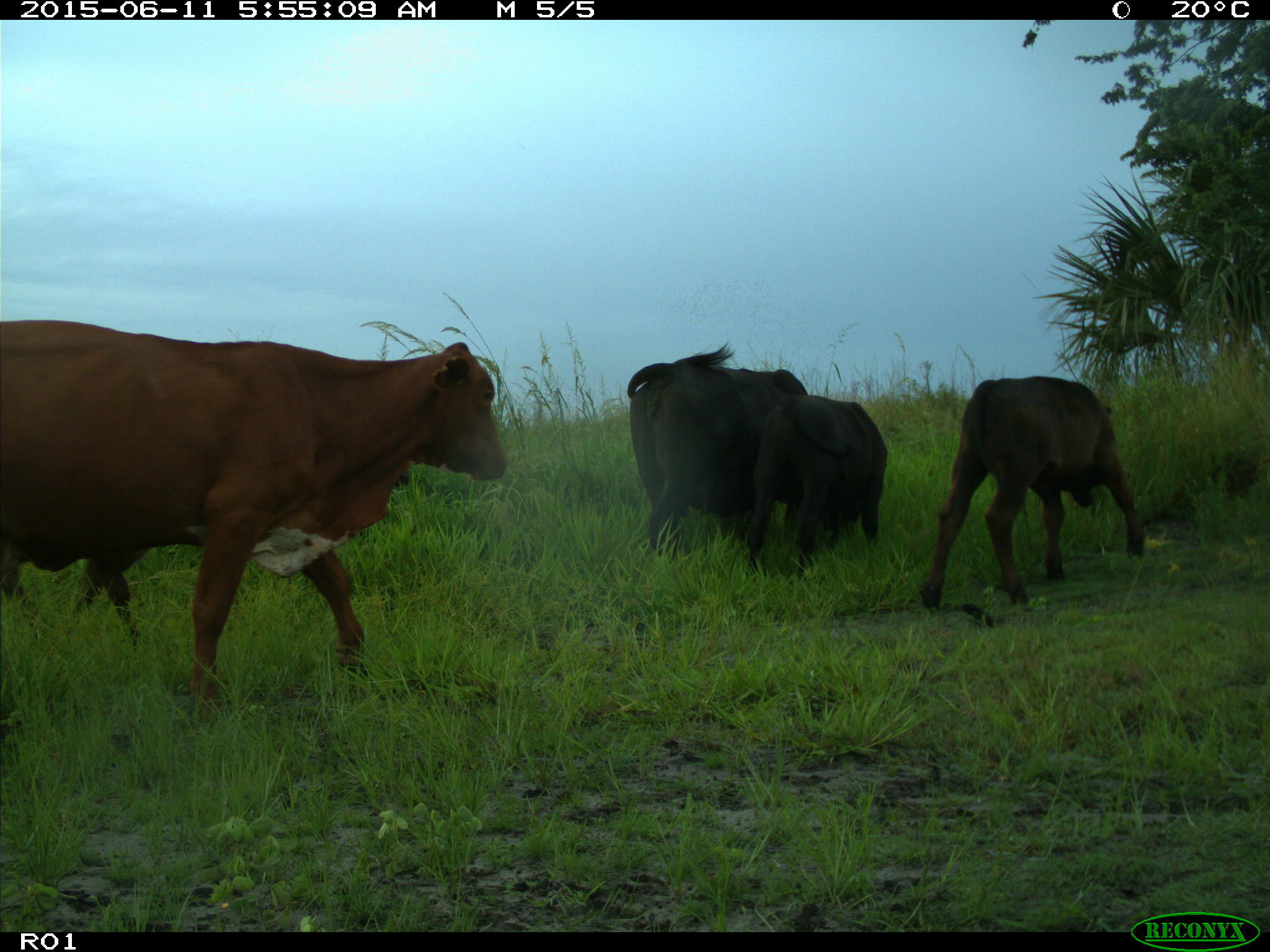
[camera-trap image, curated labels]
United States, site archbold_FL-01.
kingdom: Animalia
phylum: Chordata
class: Mammalia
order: Artiodactyla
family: Bovidae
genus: Bos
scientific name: Bos taurus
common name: domestic cow